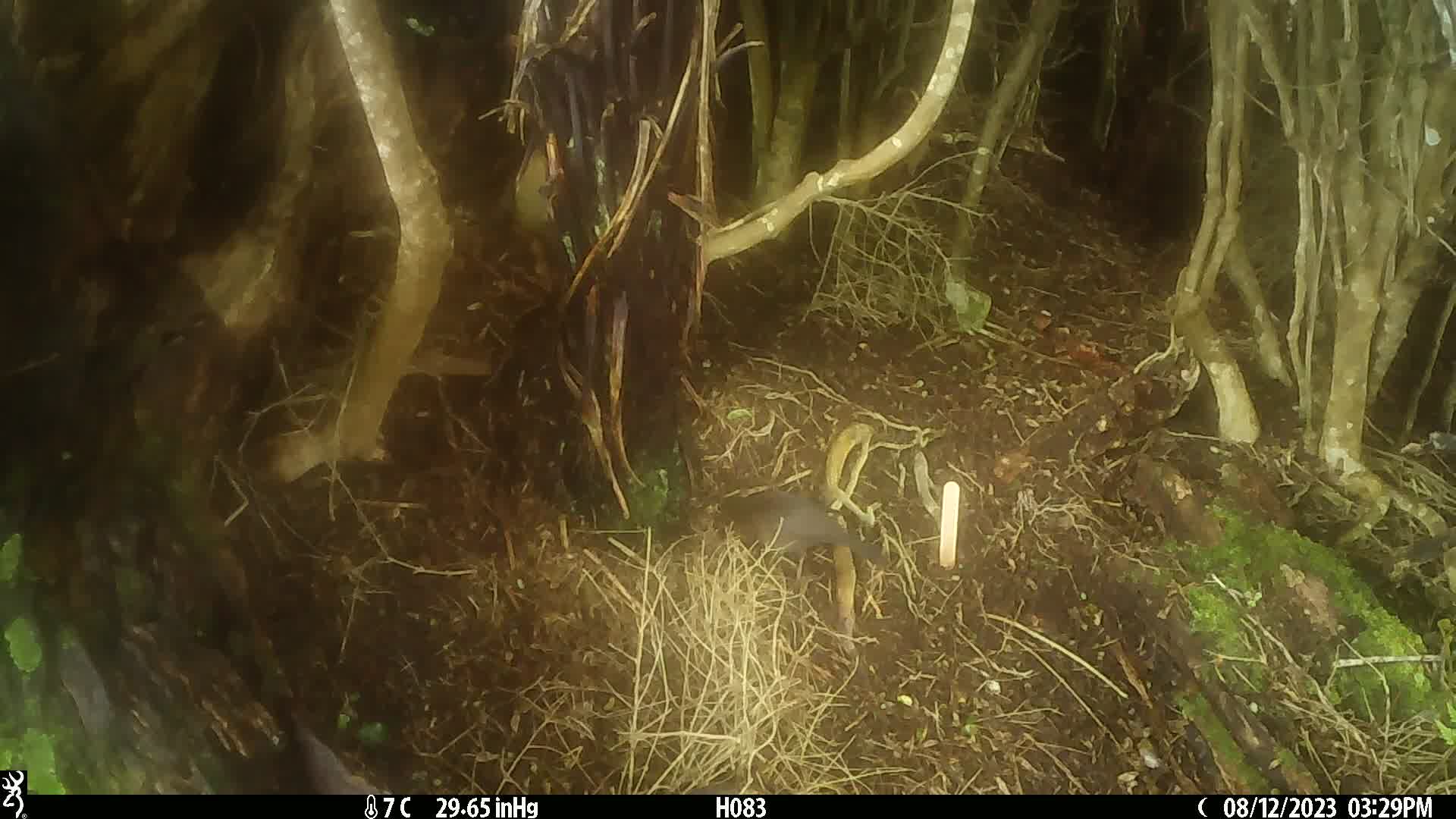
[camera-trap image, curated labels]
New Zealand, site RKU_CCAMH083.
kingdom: Animalia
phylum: Chordata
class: Aves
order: Passeriformes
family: Turdidae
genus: Turdus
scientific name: Turdus merula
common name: eurasian blackbird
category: blackbird